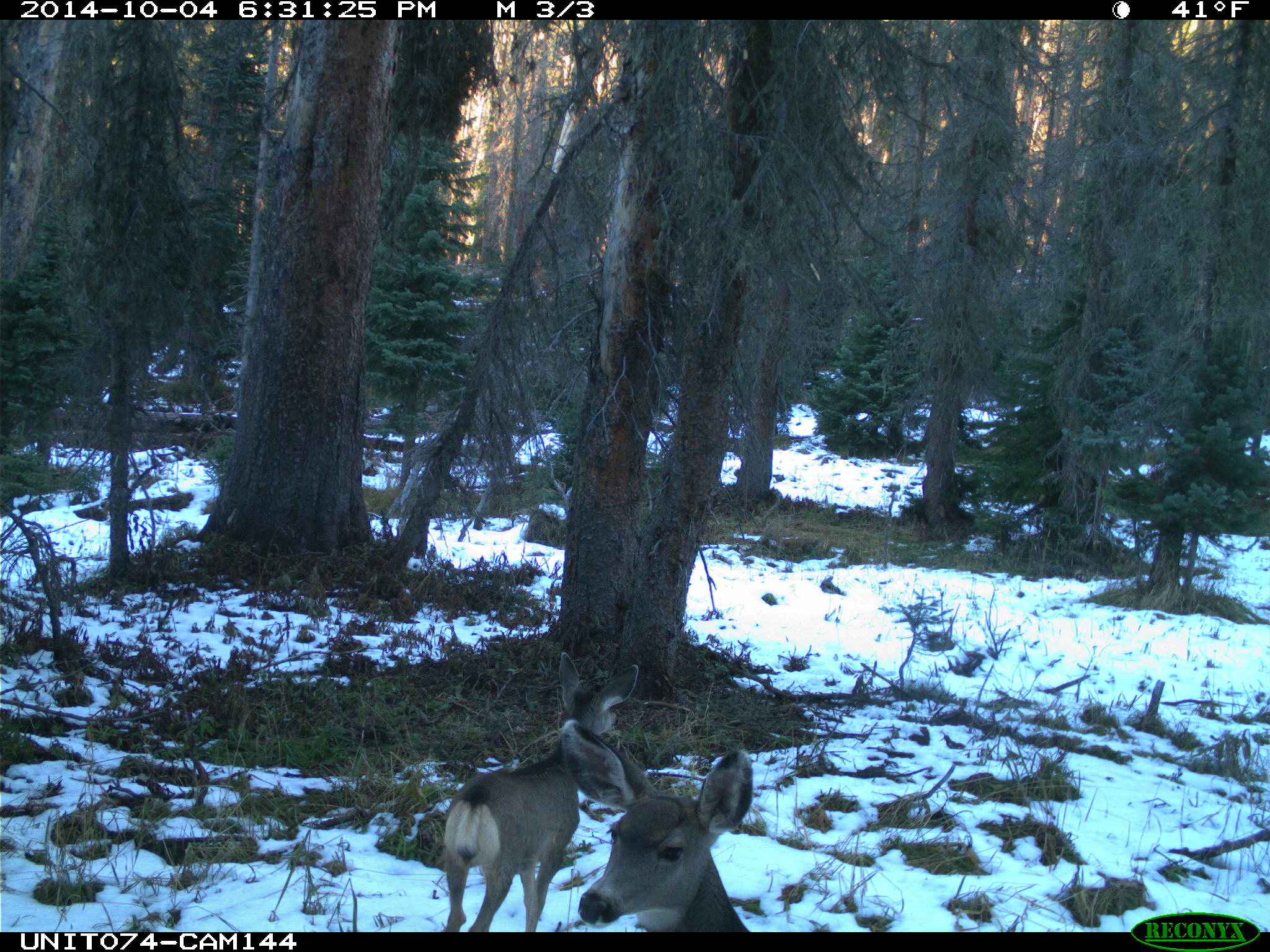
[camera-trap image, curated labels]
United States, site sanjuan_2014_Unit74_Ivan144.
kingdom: Animalia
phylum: Chordata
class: Mammalia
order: Artiodactyla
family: Cervidae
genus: Odocoileus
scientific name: Odocoileus hemionus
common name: mule deer